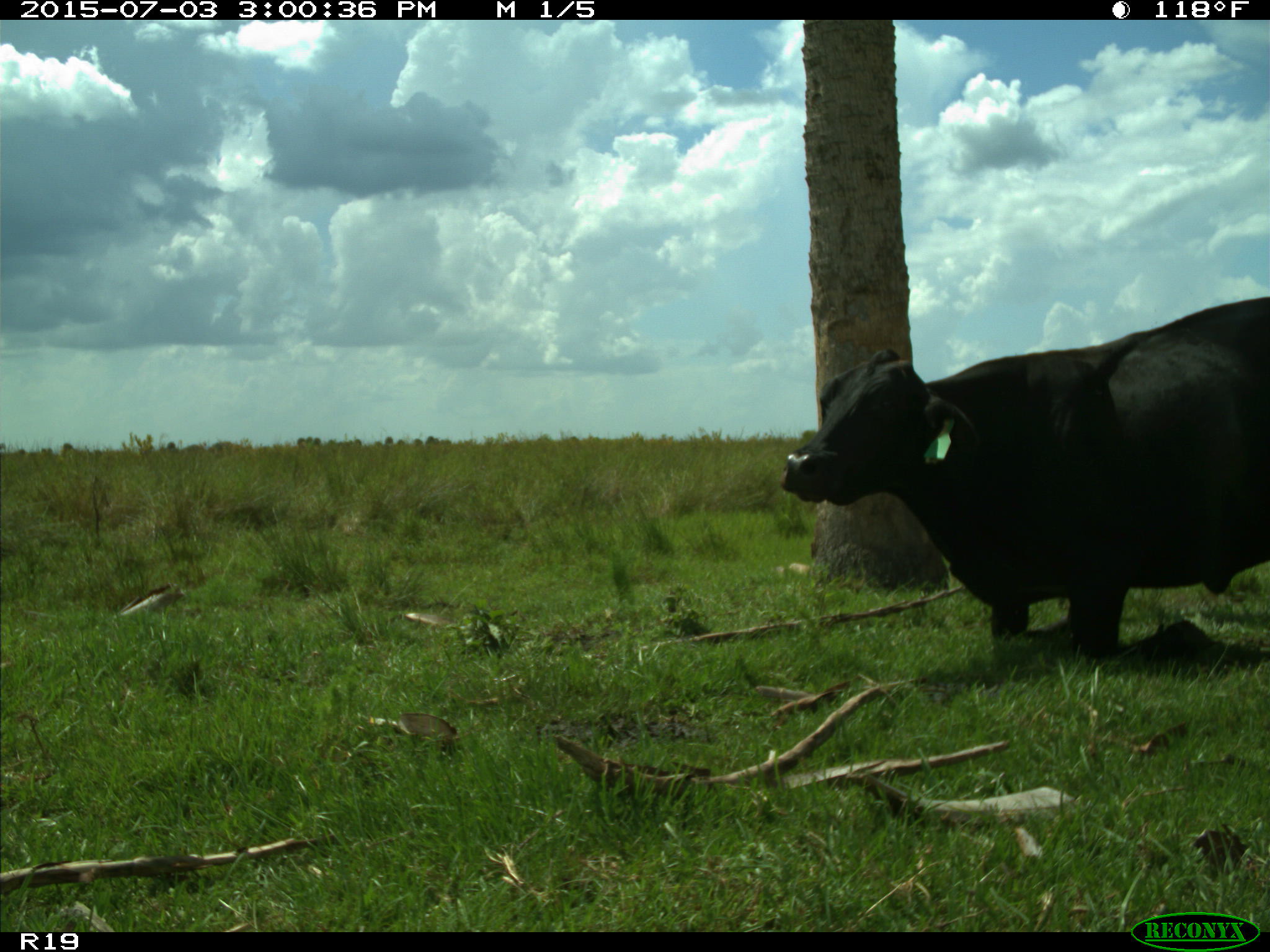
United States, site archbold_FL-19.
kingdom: Animalia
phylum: Chordata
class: Mammalia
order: Artiodactyla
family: Bovidae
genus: Bos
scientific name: Bos taurus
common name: domestic cow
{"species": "Bos taurus (domestic cow)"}